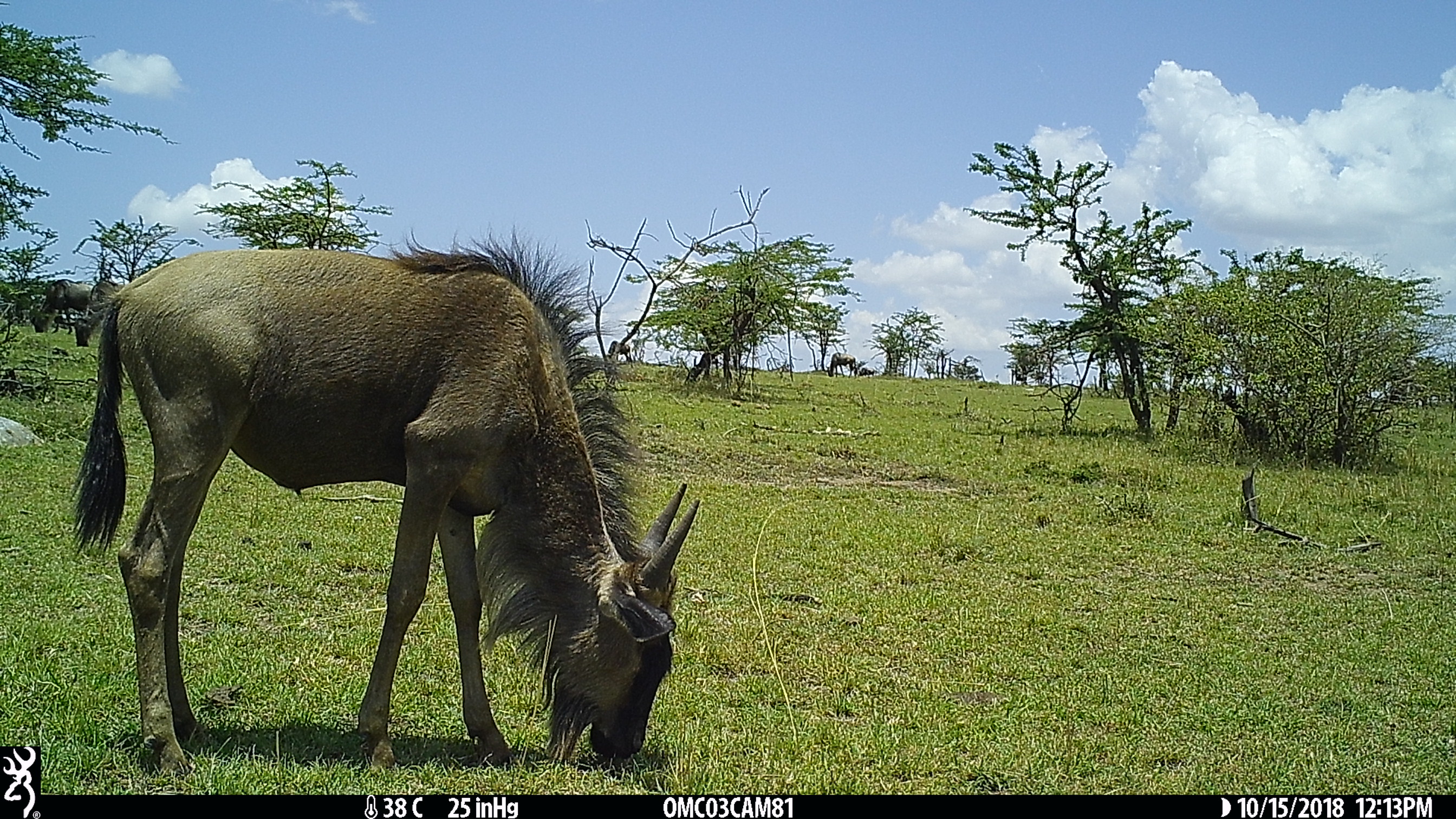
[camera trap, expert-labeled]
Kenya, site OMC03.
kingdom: Animalia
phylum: Chordata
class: Mammalia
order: Artiodactyla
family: Bovidae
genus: Connochaetes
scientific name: Connochaetes taurinus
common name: blue wildebeest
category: wildebeest